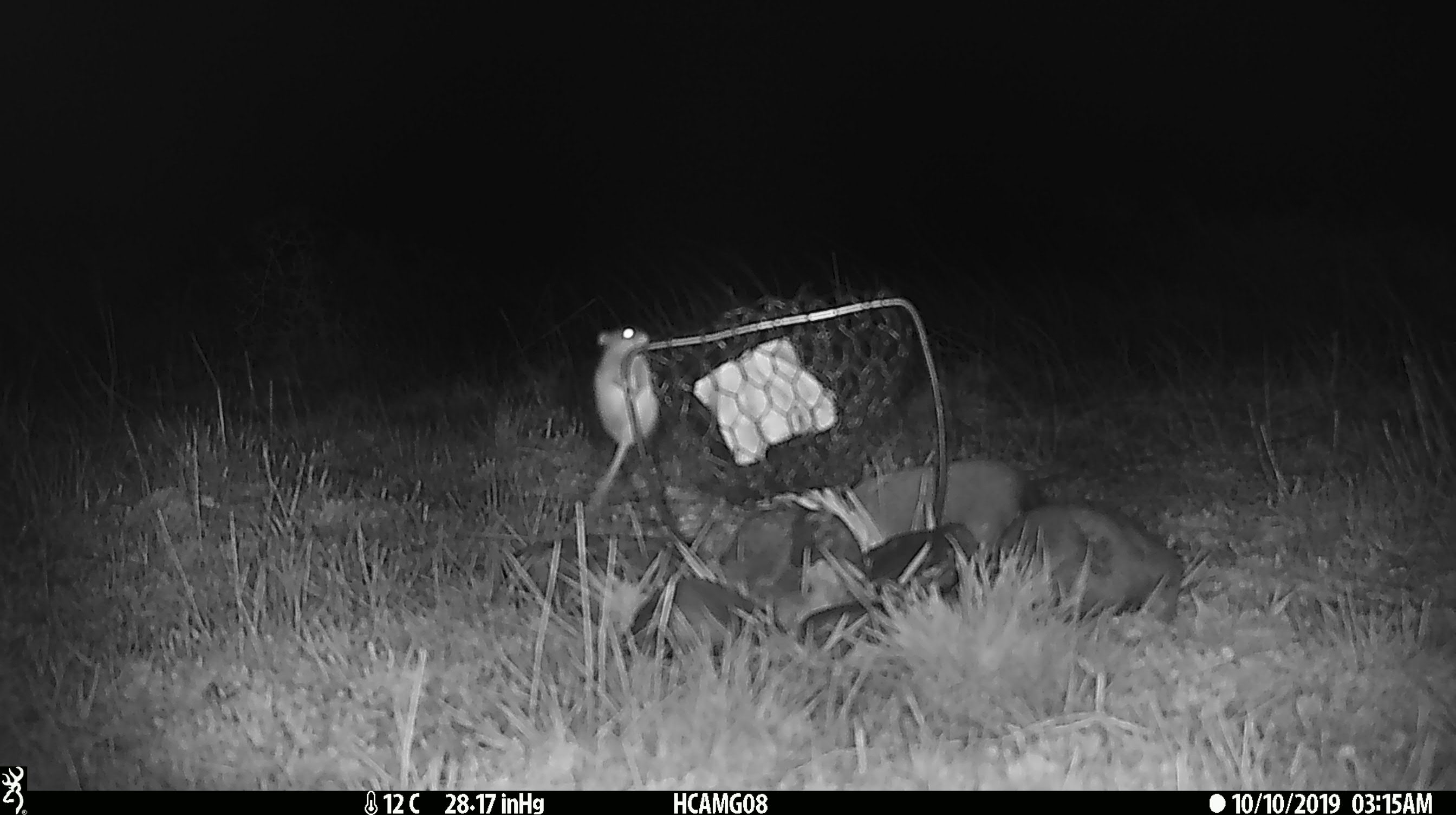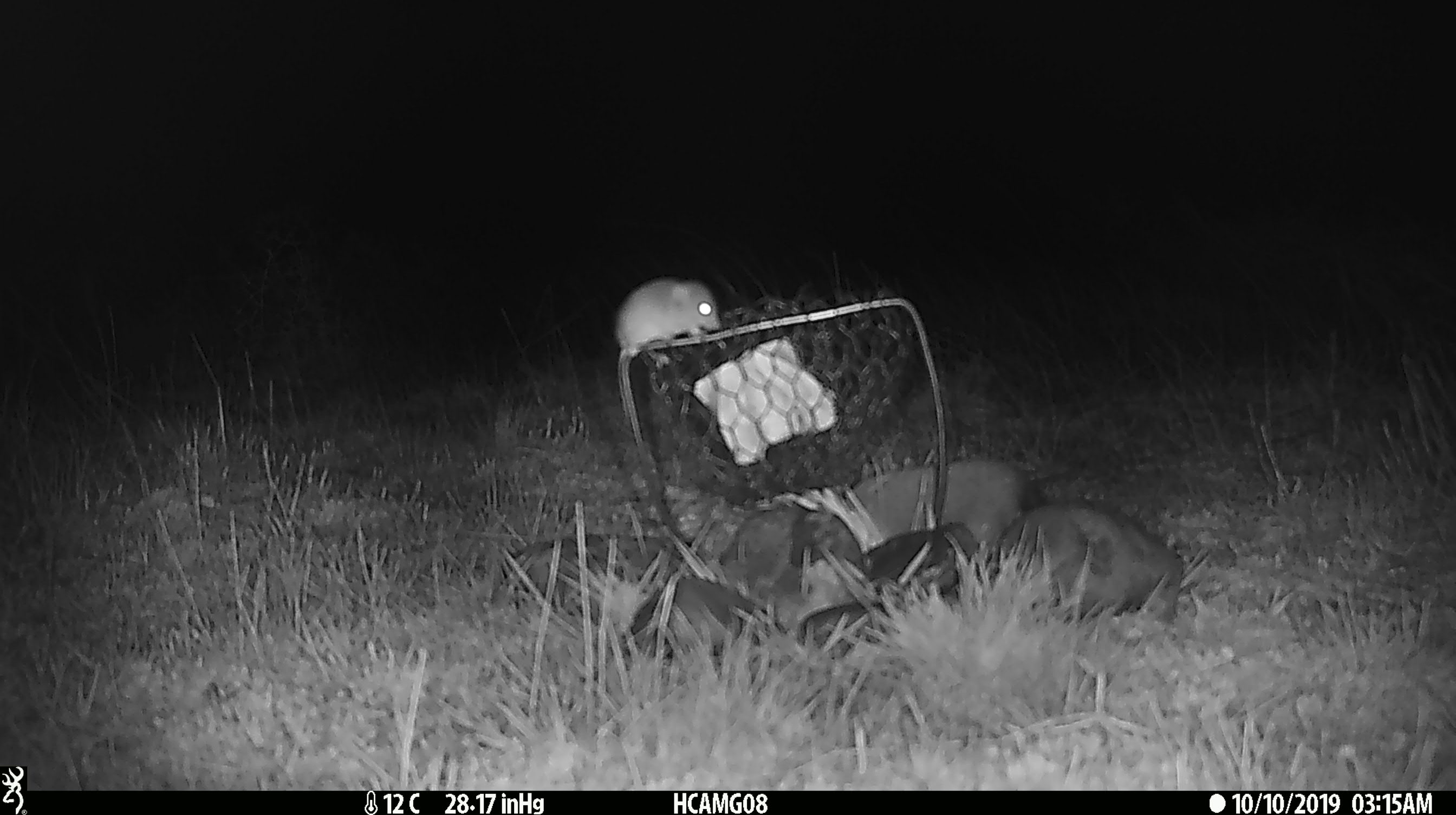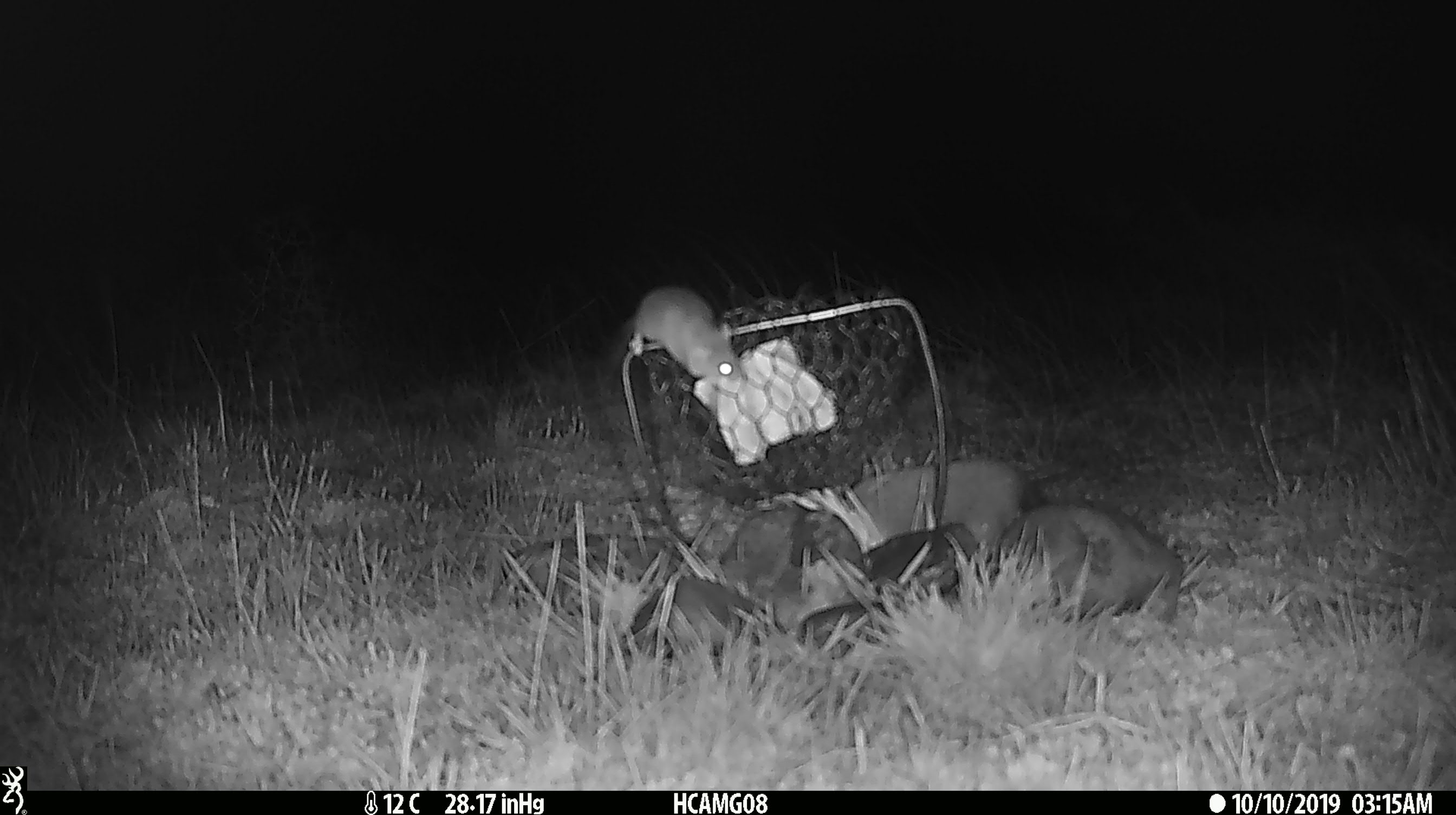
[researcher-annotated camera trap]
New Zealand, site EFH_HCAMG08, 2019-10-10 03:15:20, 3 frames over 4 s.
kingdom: Animalia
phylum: Chordata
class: Mammalia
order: Rodentia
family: Muridae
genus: Mus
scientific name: Mus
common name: mouse